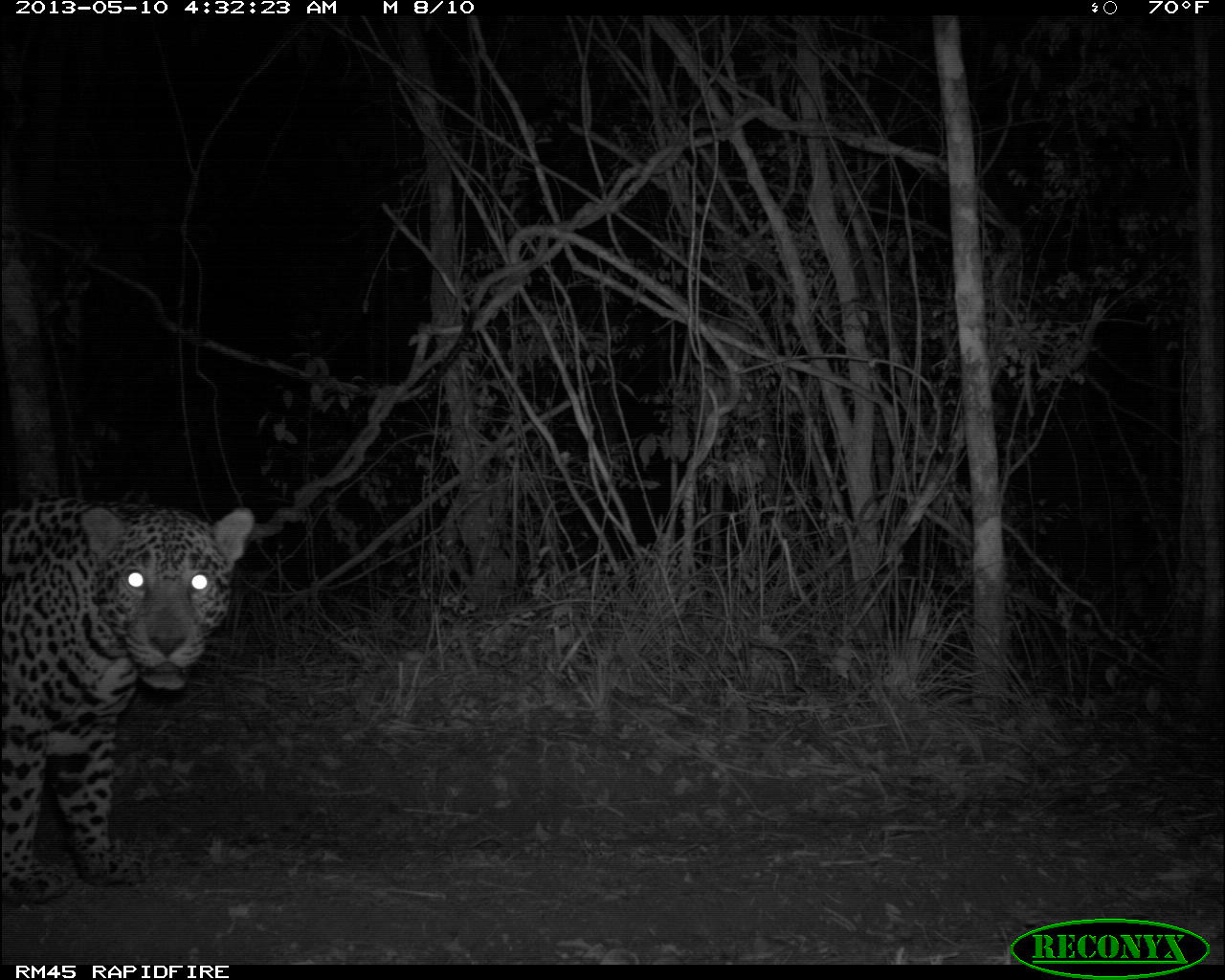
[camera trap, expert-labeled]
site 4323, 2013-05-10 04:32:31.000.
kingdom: Animalia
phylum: Chordata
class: Mammalia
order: Carnivora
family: Felidae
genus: Panthera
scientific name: Panthera onca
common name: jaguar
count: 1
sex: male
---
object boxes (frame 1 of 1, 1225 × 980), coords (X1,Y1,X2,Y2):
panthera onca: (1,494,255,904)